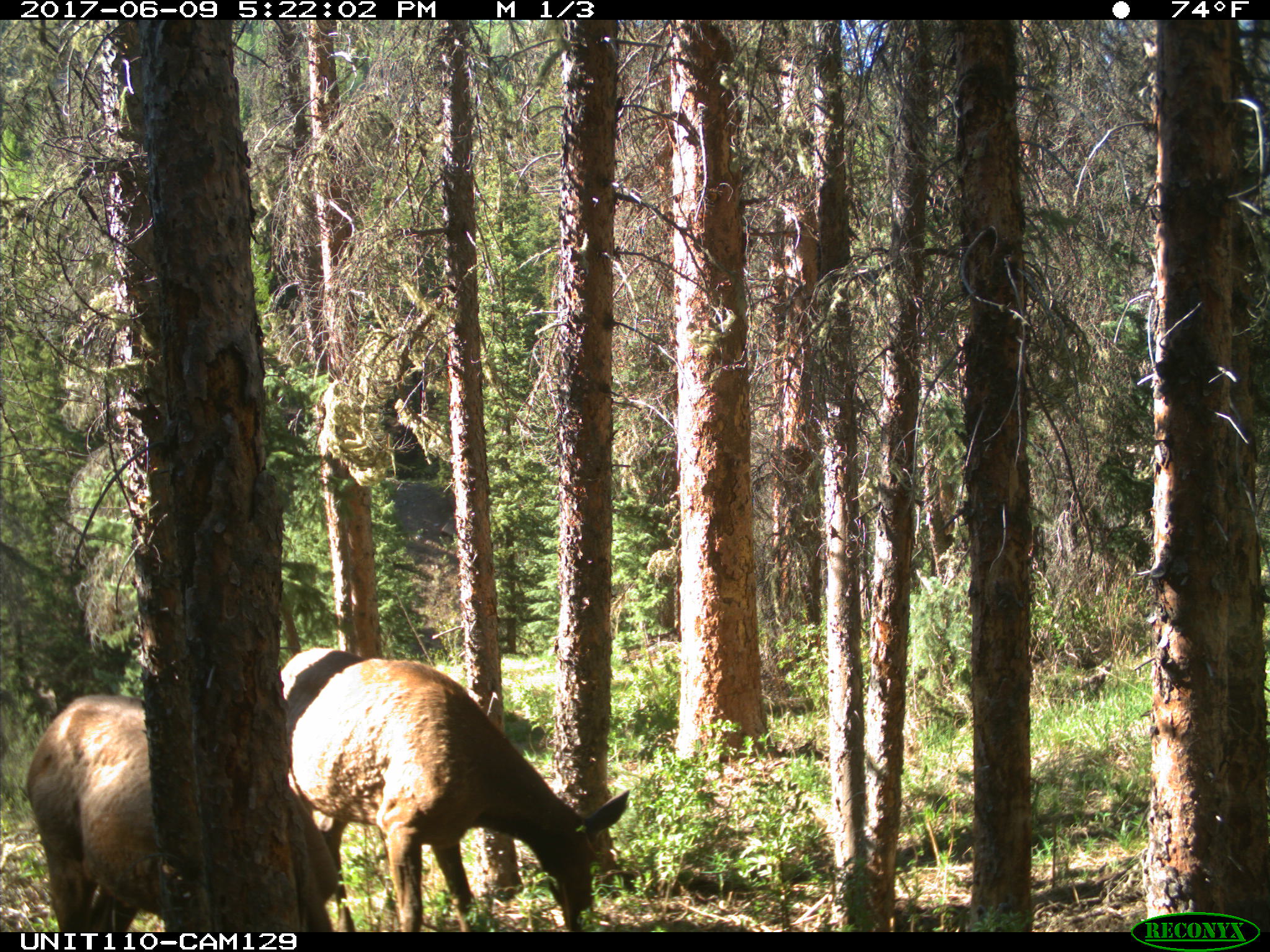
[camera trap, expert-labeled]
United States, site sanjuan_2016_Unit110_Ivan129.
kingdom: Animalia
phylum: Chordata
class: Mammalia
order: Artiodactyla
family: Cervidae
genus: Cervus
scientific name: Cervus elaphus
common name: red deer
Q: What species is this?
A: Cervus elaphus (red deer).